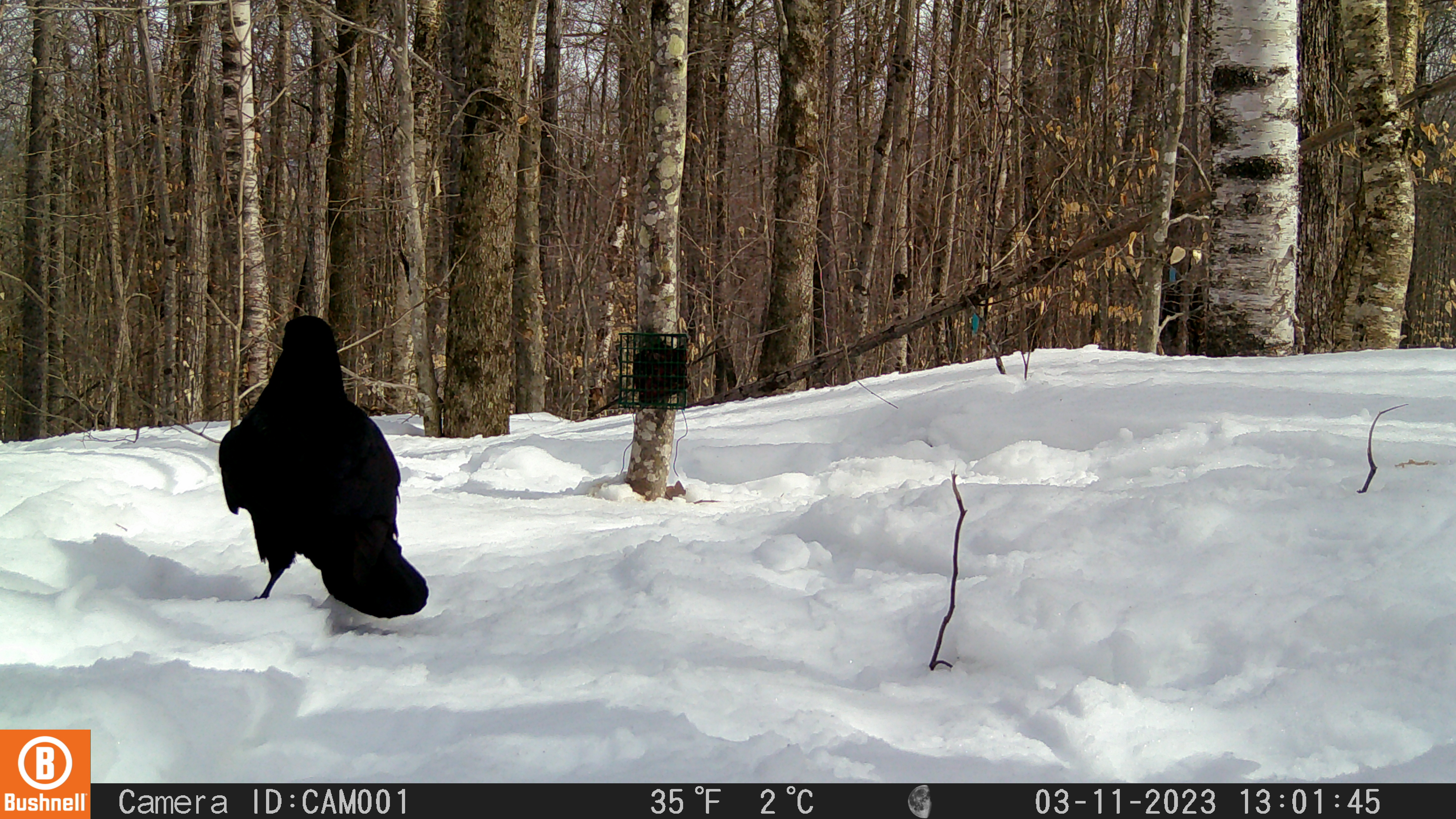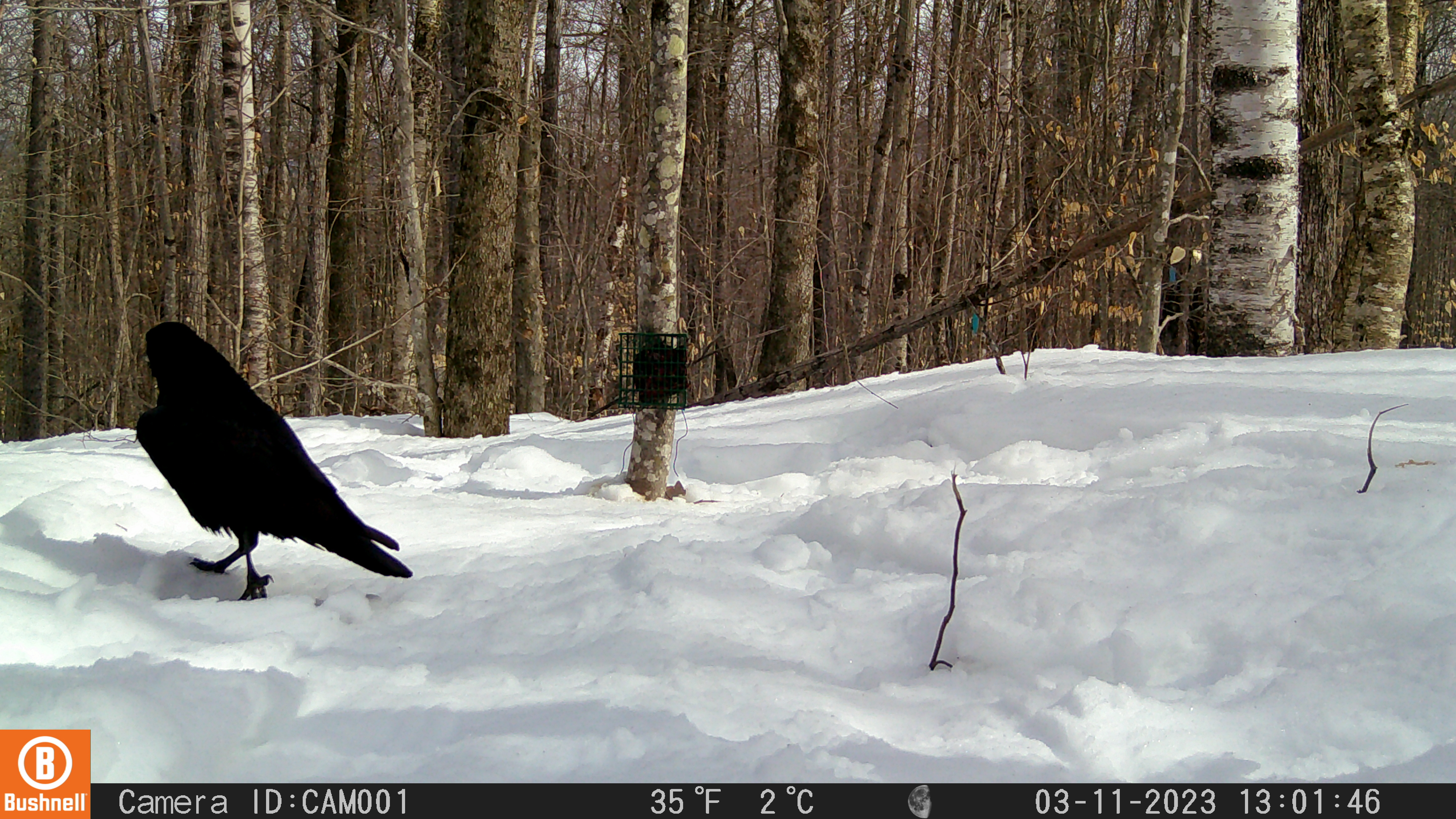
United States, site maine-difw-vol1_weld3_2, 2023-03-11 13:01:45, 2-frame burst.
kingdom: Animalia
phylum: Chordata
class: Aves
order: Passeriformes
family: Corvidae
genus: Corvus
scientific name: Corvus corax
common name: common raven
Common raven (Corvus corax).